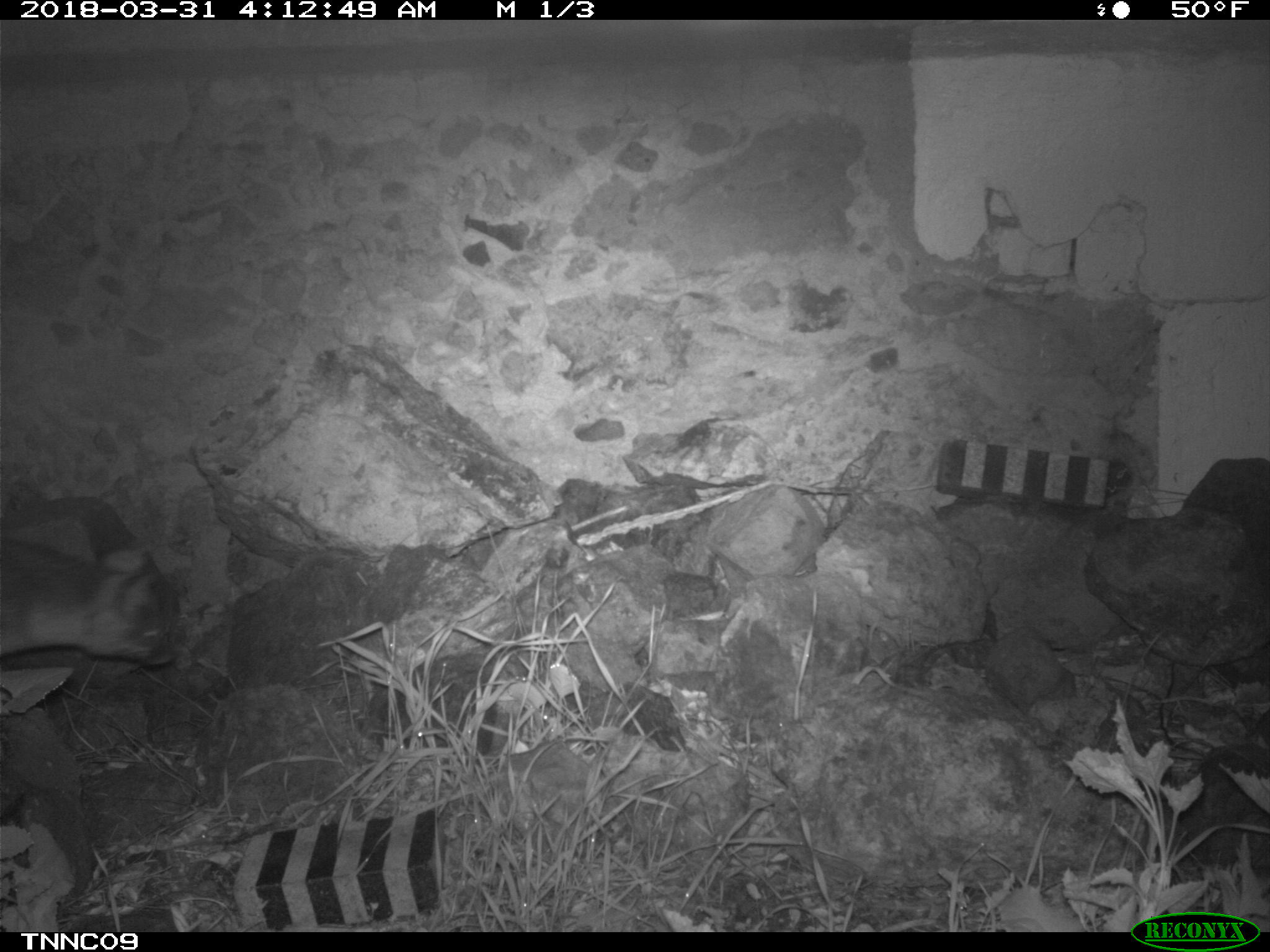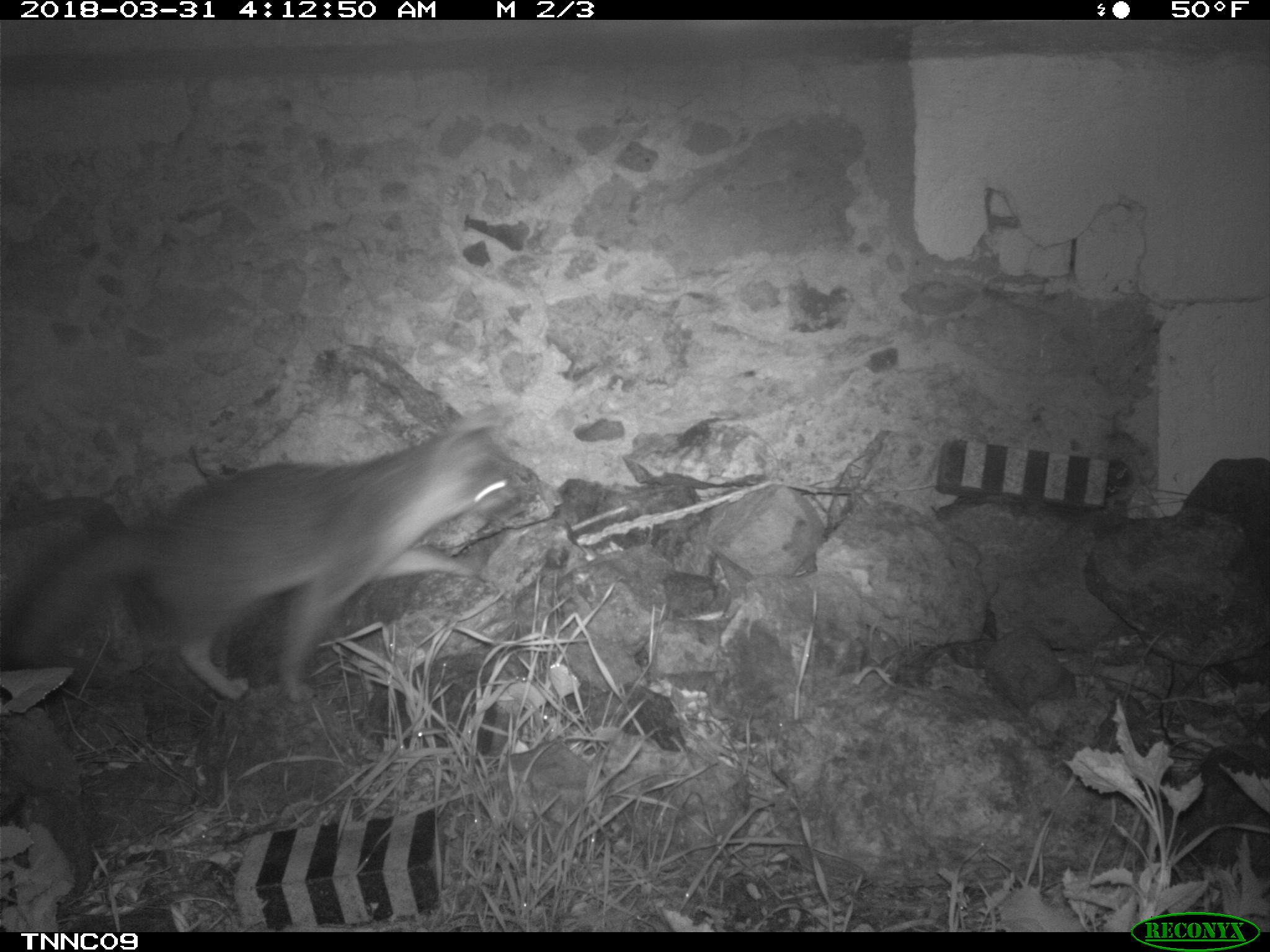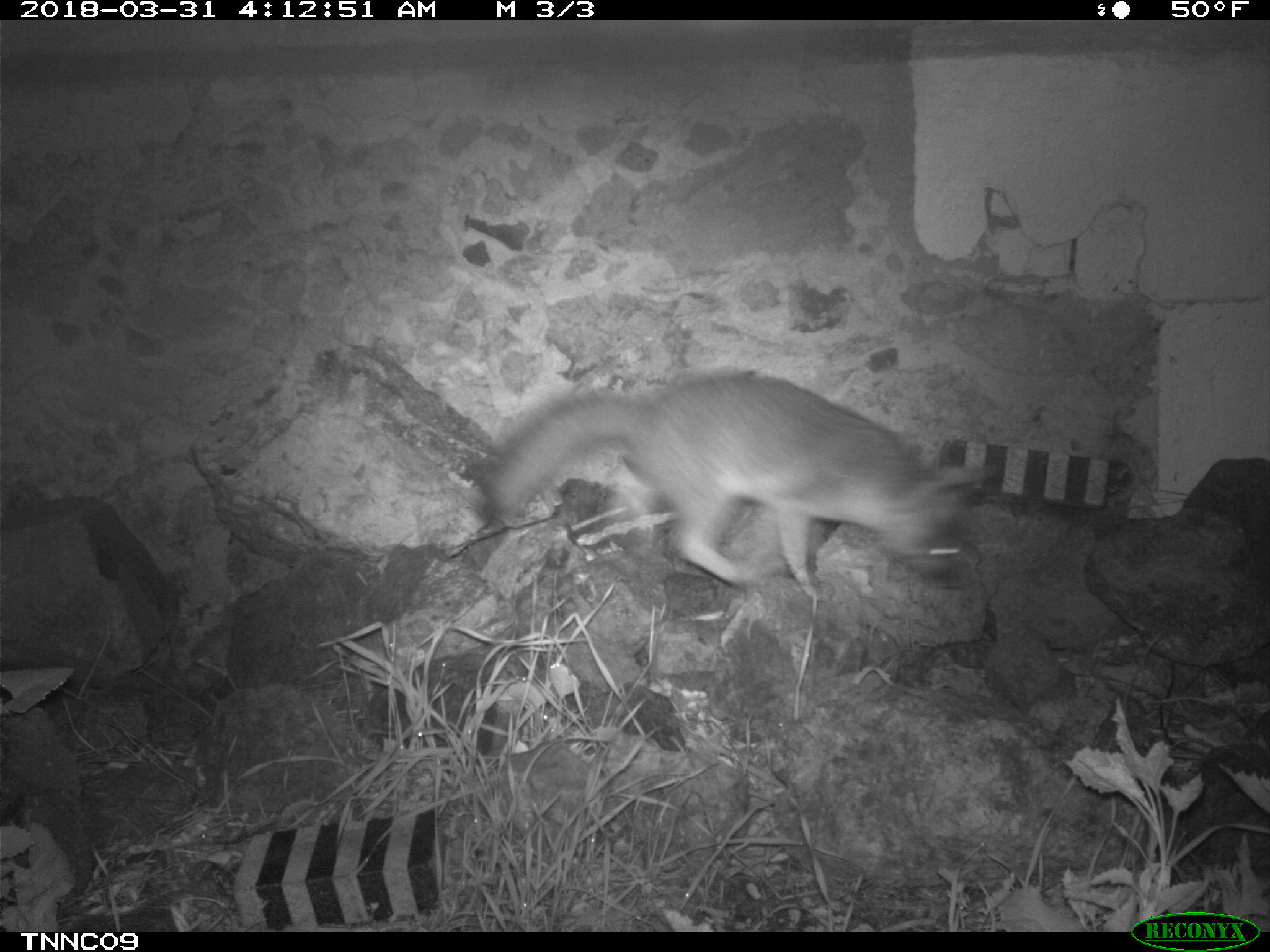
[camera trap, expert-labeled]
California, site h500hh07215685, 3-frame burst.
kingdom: Animalia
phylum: Chordata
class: Mammalia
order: Carnivora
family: Canidae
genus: Urocyon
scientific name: Urocyon littoralis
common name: island fox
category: fox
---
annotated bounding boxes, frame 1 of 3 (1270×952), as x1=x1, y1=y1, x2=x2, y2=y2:
fox: x1=0, y1=539, x2=176, y2=666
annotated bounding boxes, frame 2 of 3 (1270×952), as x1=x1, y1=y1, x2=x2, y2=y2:
fox: x1=0, y1=406, x2=519, y2=707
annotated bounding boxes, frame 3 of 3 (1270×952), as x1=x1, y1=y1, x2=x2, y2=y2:
fox: x1=477, y1=376, x2=996, y2=601